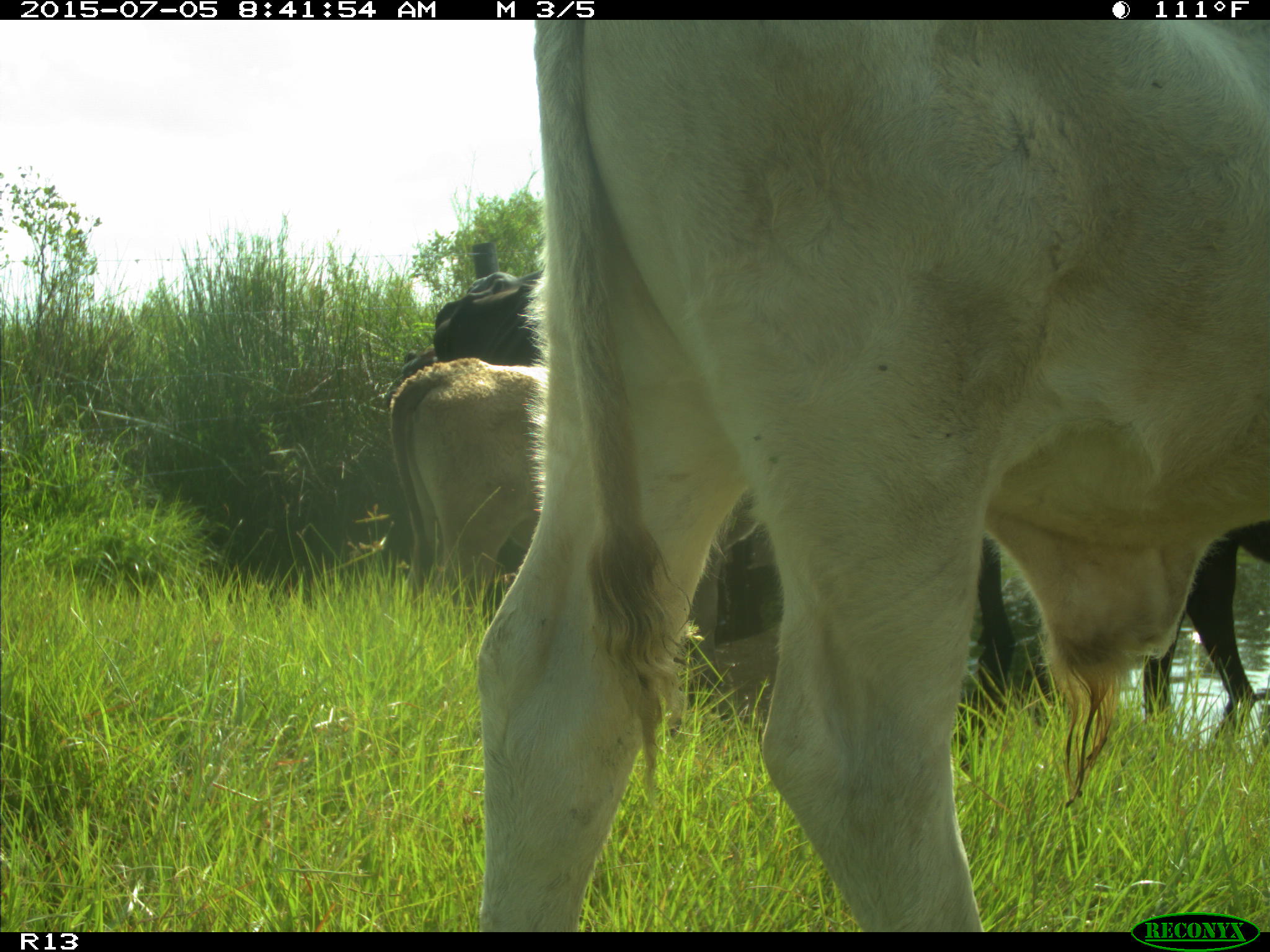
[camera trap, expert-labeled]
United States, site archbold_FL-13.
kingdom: Animalia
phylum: Chordata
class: Mammalia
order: Artiodactyla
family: Bovidae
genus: Bos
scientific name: Bos taurus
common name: domestic cow